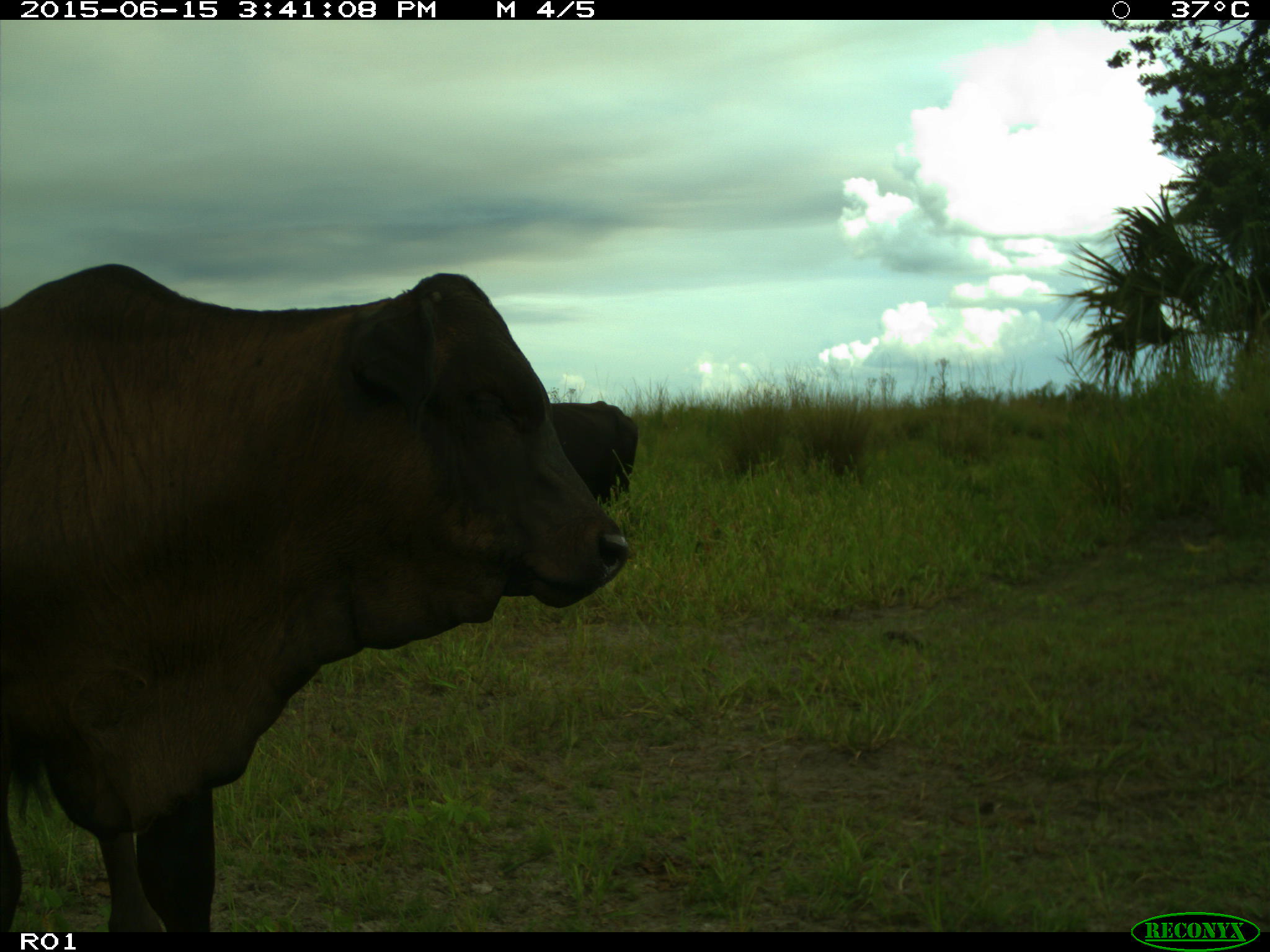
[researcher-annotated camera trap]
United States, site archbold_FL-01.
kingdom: Animalia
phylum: Chordata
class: Mammalia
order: Artiodactyla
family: Bovidae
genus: Bos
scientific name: Bos taurus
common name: domestic cow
Bos taurus (domestic cow).